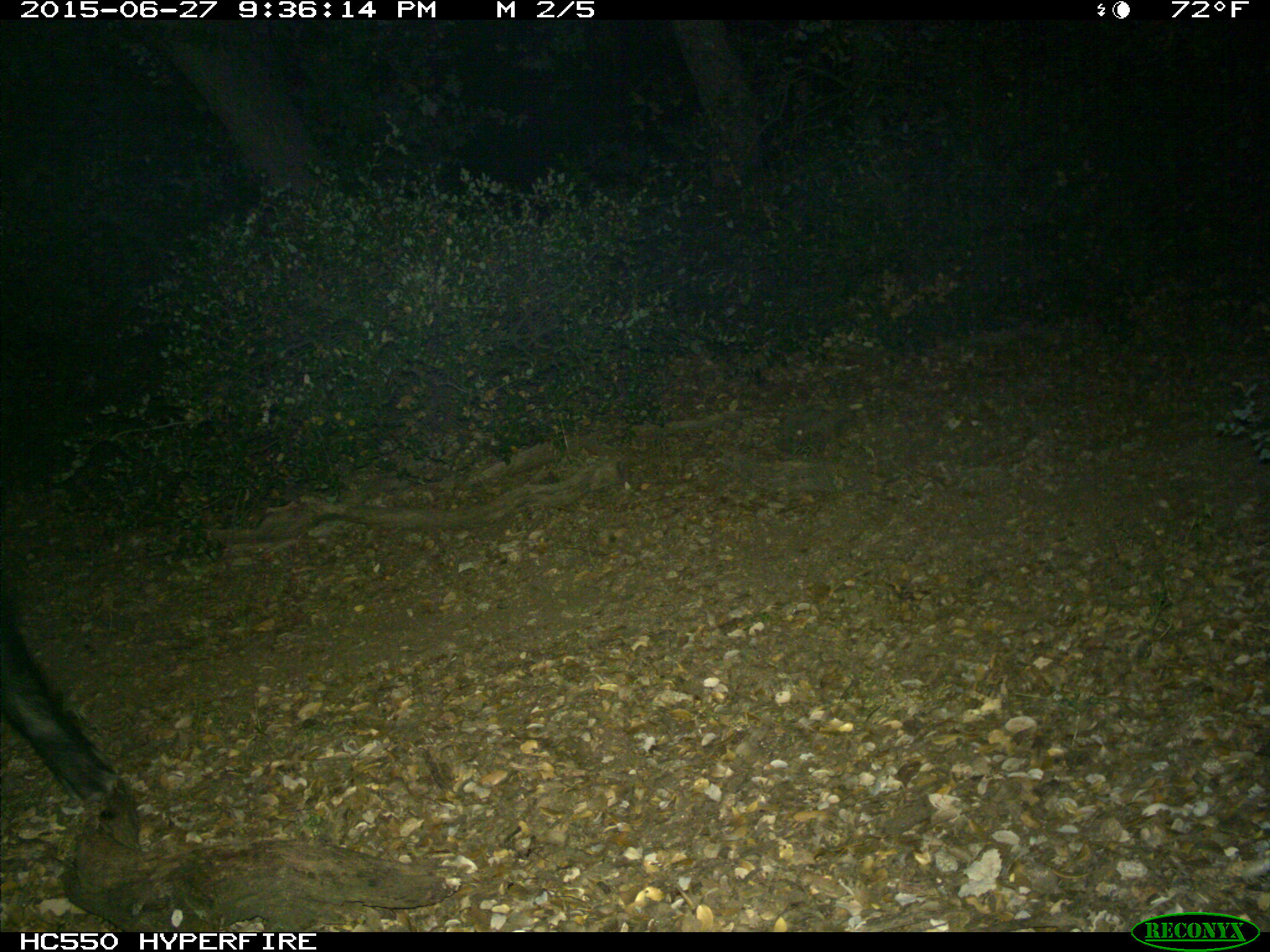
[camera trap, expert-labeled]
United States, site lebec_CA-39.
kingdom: Animalia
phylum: Chordata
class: Mammalia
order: Artiodactyla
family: Suidae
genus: Sus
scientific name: Sus scrofa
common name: wild boar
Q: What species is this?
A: Sus scrofa (wild boar).